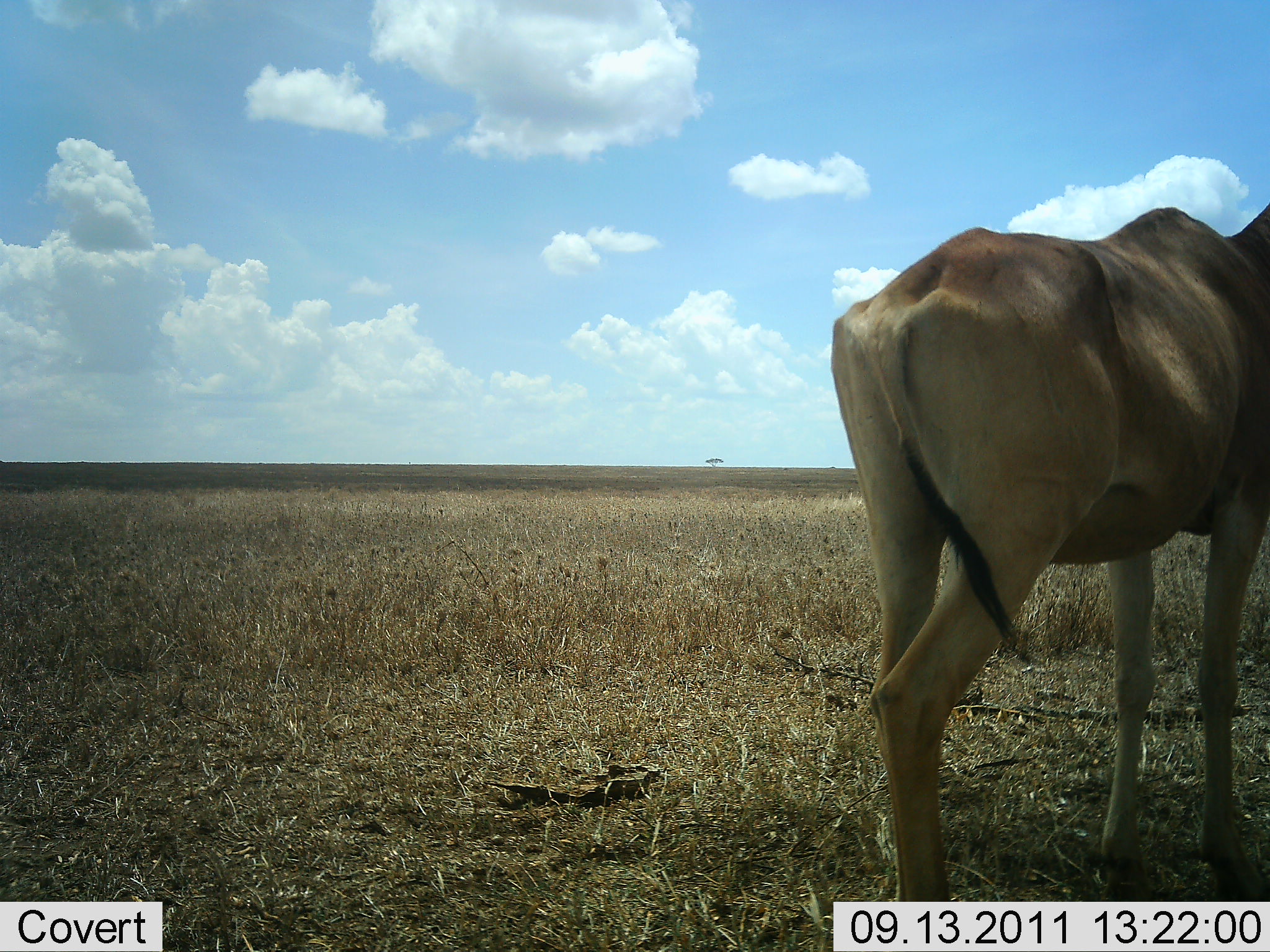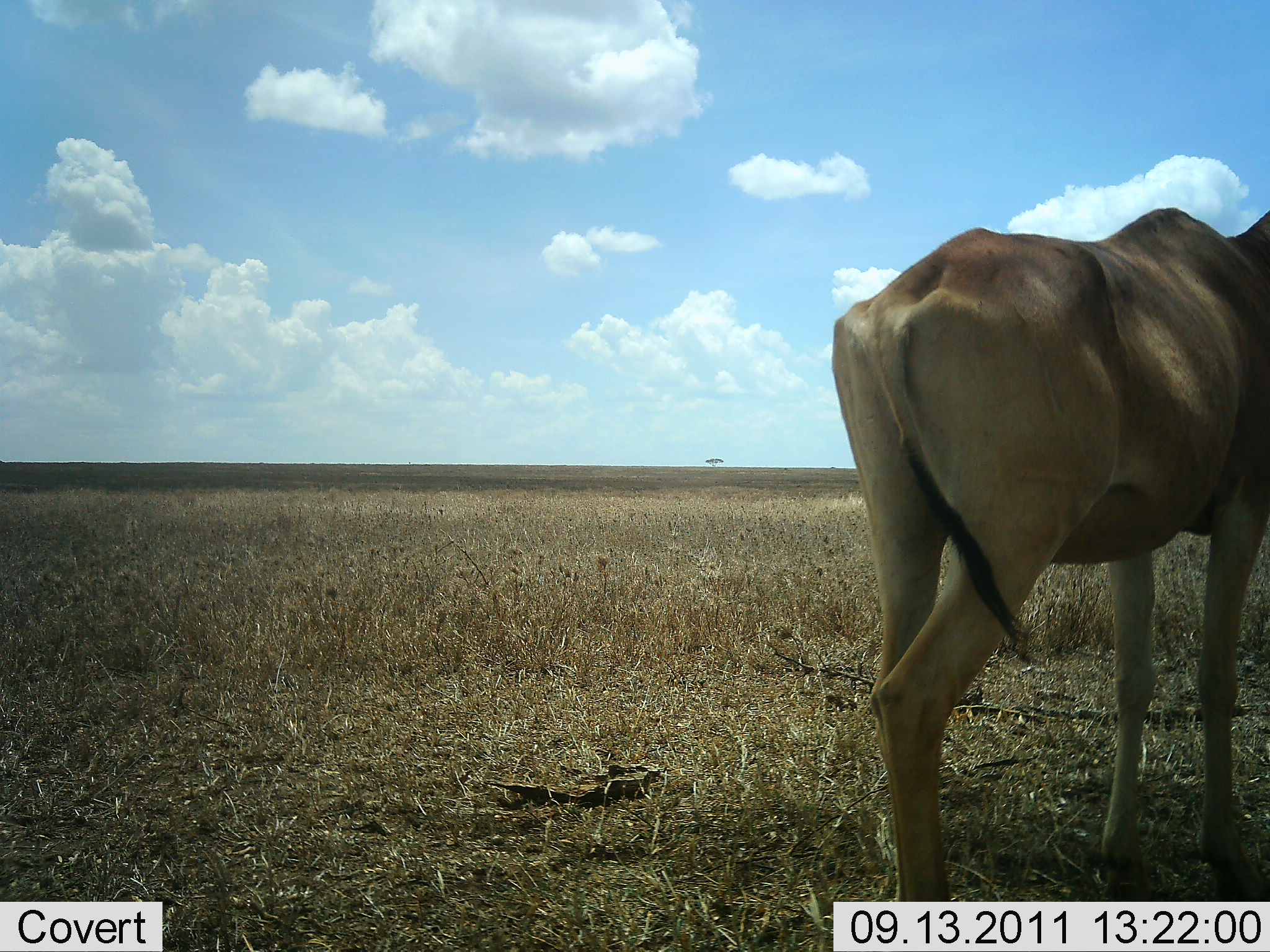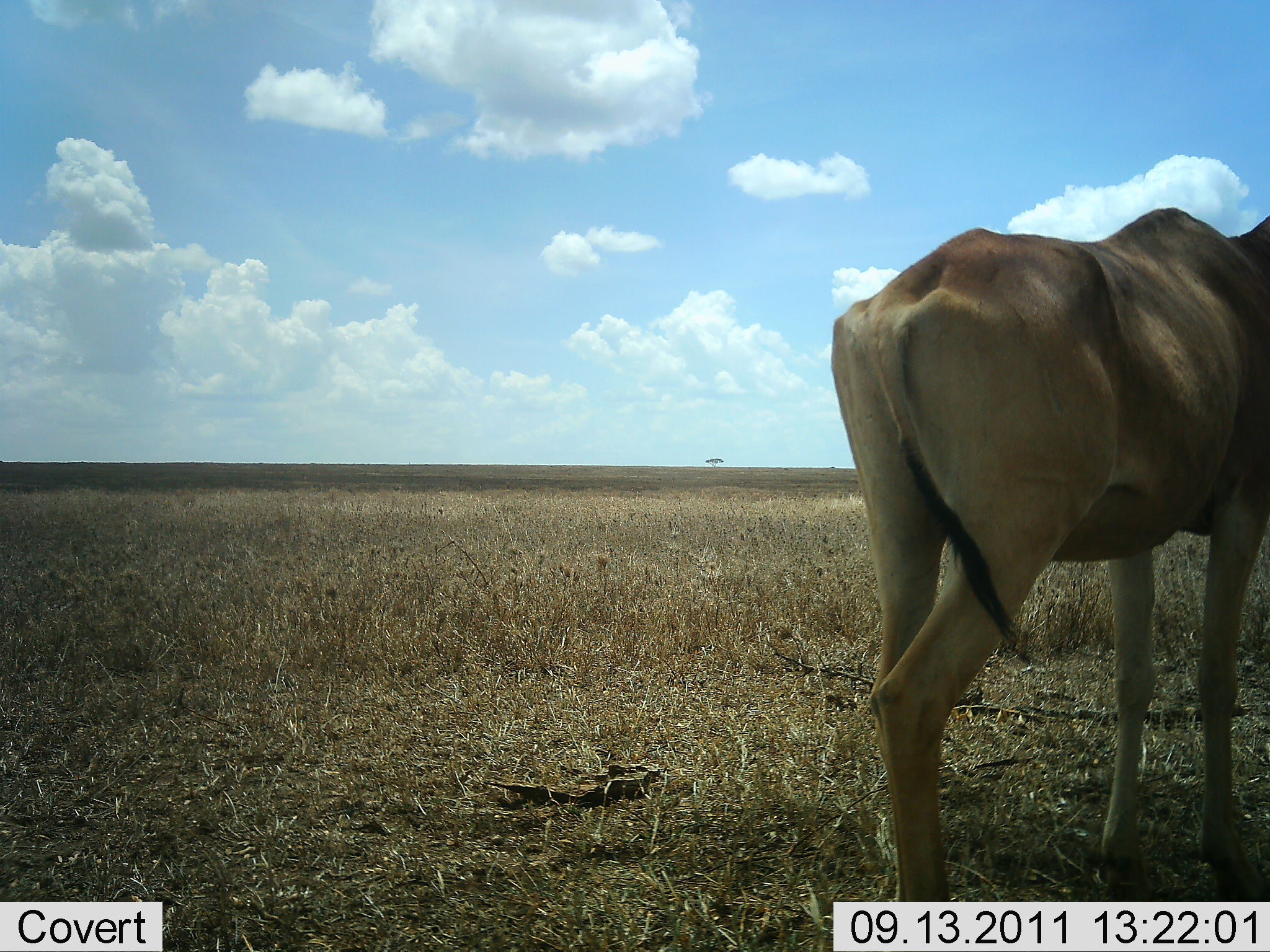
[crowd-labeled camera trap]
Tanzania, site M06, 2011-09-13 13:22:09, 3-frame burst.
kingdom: Animalia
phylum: Chordata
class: Mammalia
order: Artiodactyla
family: Bovidae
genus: Alcelaphus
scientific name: Alcelaphus buselaphus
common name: hartebeest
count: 1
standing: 100%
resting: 0%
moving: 0%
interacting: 0%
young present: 0%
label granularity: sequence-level